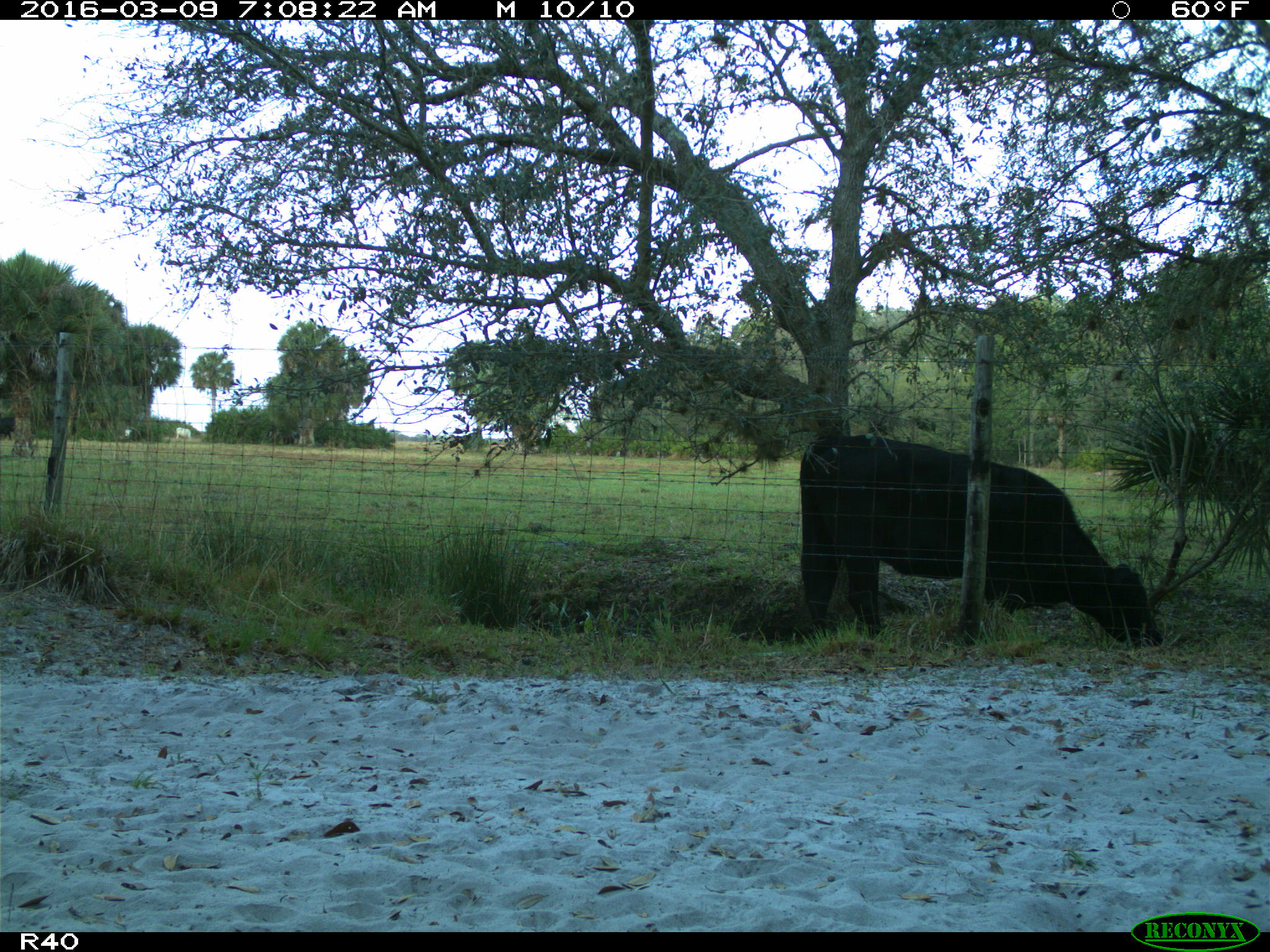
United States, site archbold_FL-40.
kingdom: Animalia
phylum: Chordata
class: Mammalia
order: Artiodactyla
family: Bovidae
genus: Bos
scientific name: Bos taurus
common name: domestic cow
Bos taurus (domestic cow).